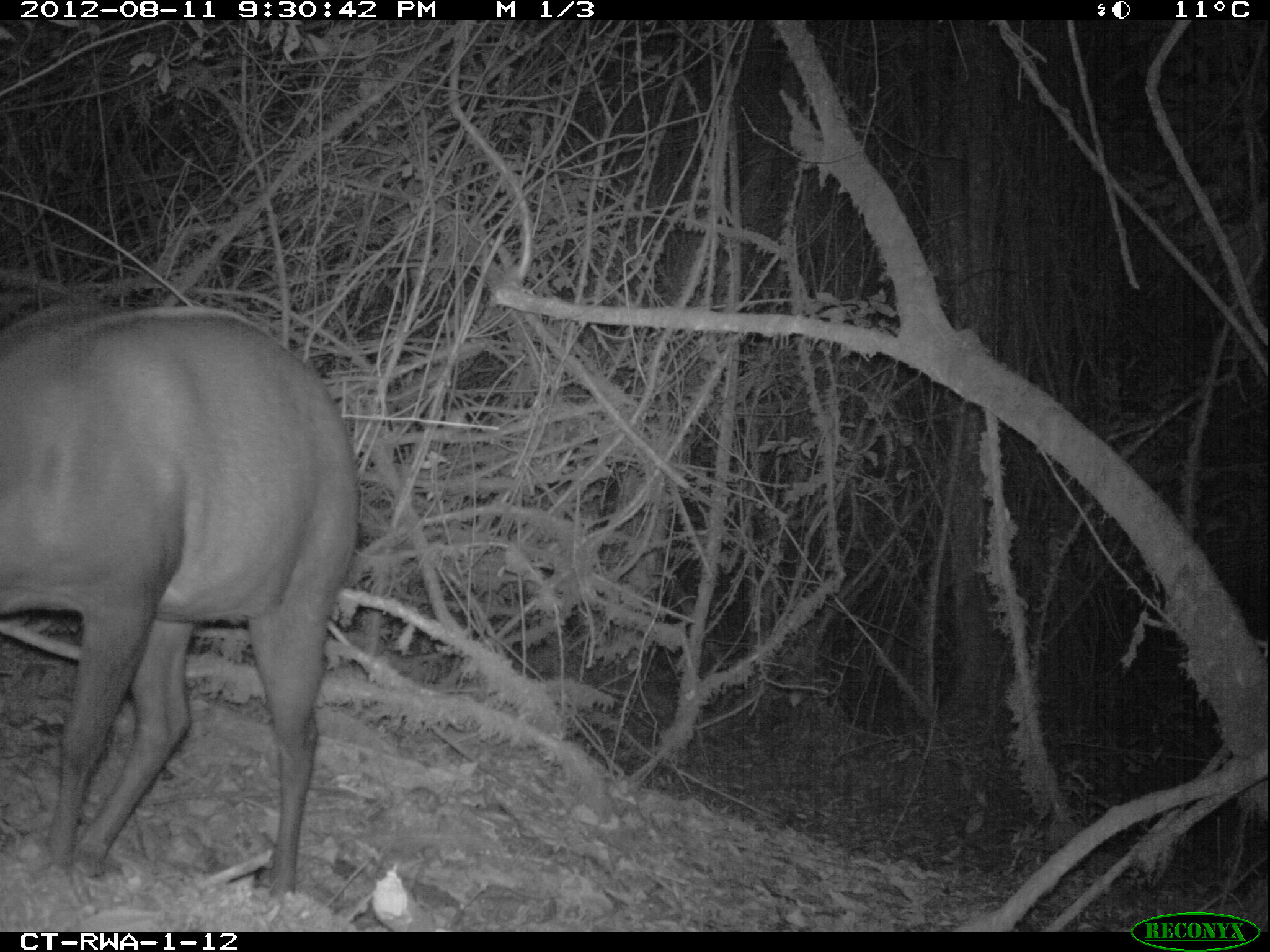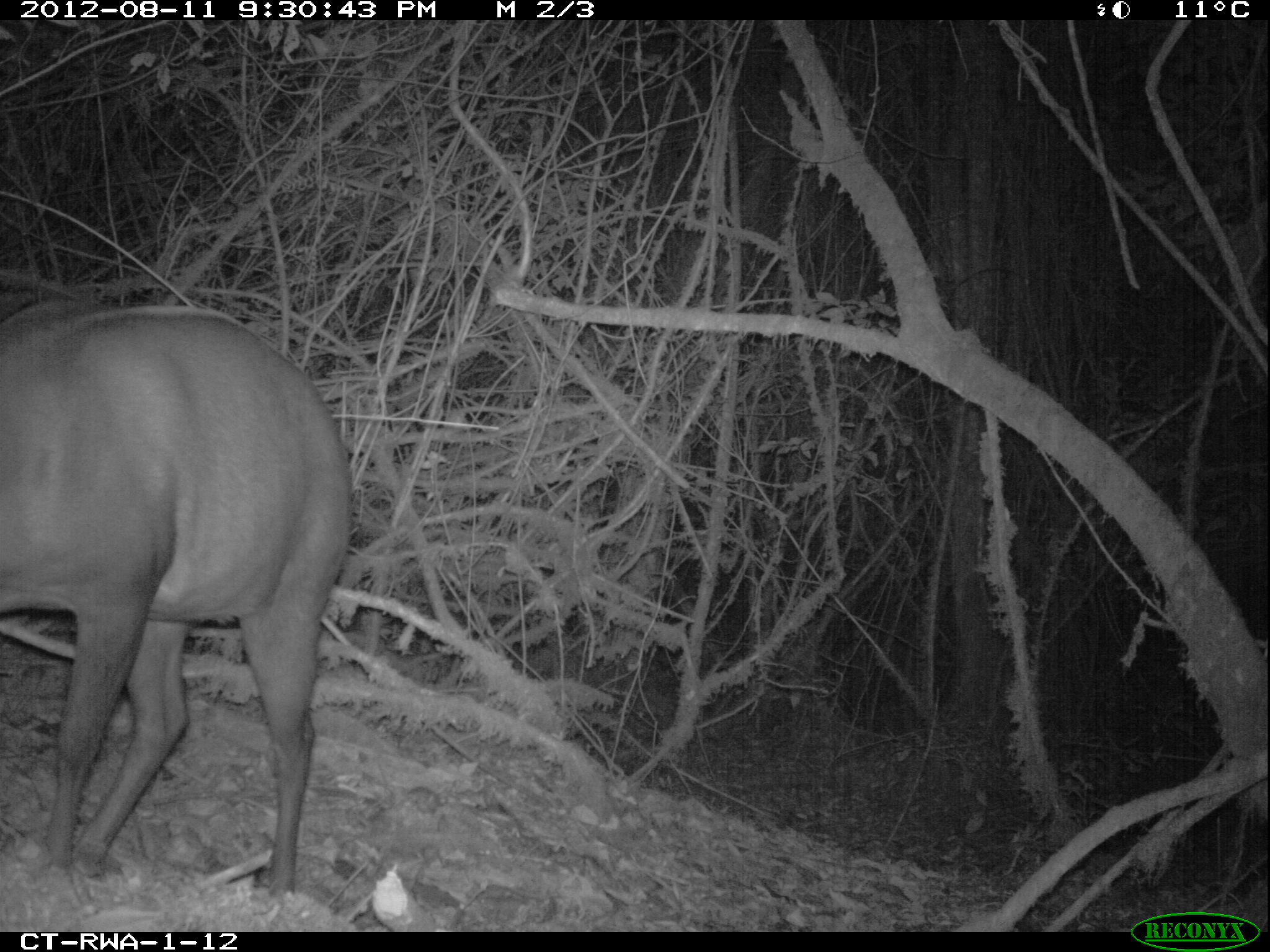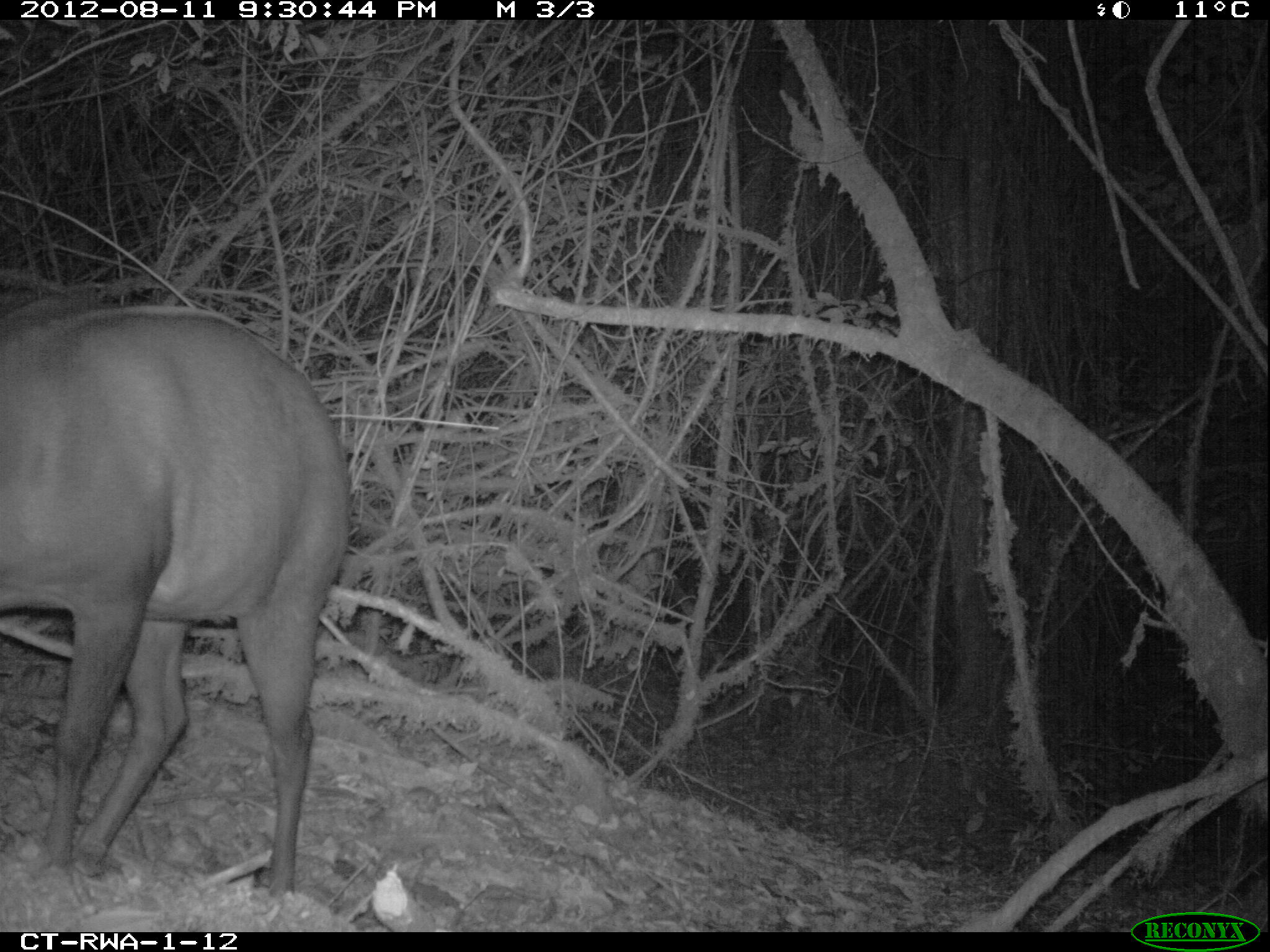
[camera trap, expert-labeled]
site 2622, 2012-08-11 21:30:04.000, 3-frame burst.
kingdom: Animalia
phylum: Chordata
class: Mammalia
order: Artiodactyla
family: Bovidae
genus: Cephalophus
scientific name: Cephalophus silvicultor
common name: light-backed duiker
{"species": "Cephalophus silvicultor (light-backed duiker)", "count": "1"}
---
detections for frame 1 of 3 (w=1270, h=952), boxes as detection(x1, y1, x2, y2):
cephalophus silvicultor: detection(0, 294, 363, 897)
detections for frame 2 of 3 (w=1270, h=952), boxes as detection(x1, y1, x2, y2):
cephalophus silvicultor: detection(0, 297, 356, 885)